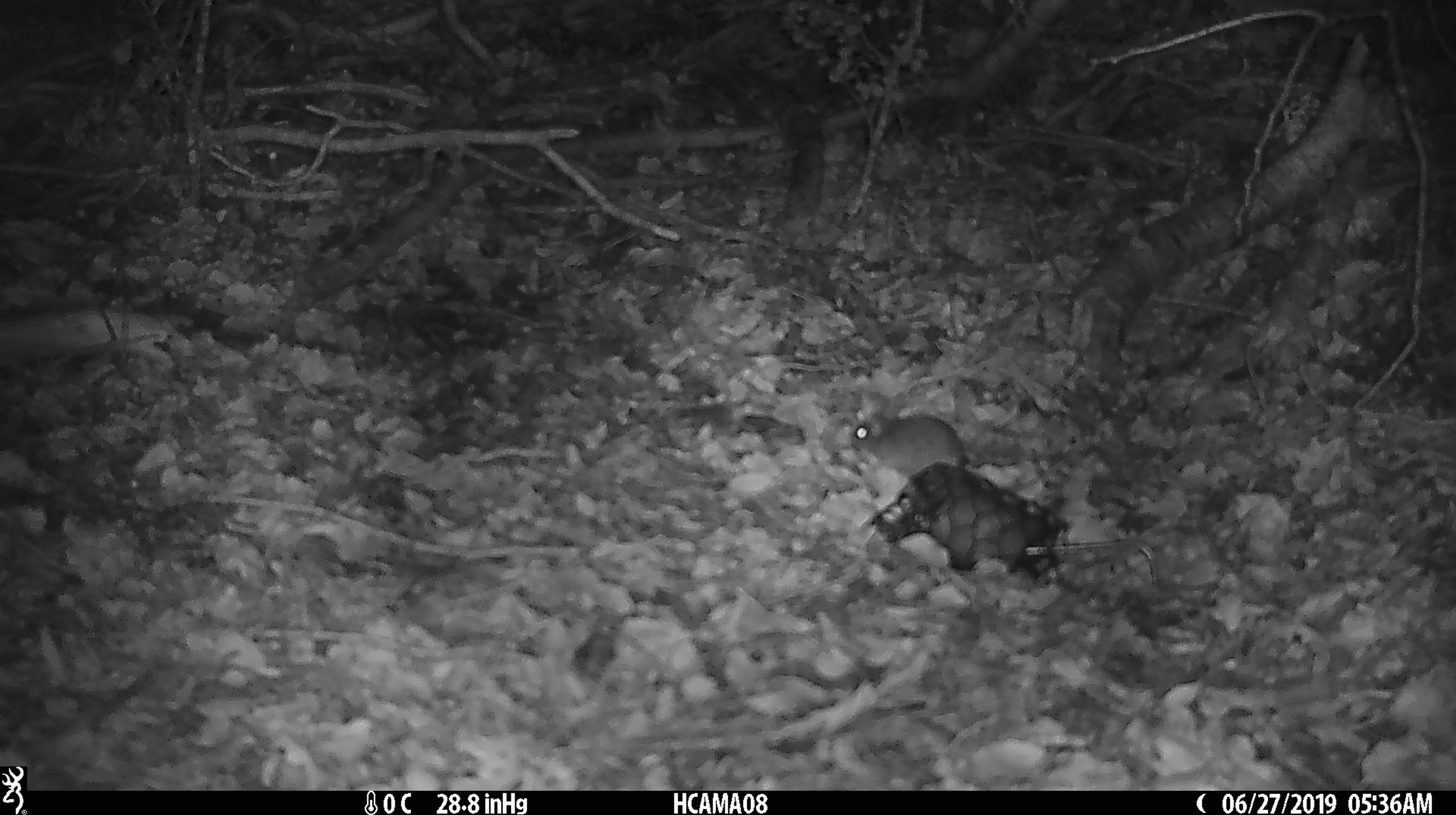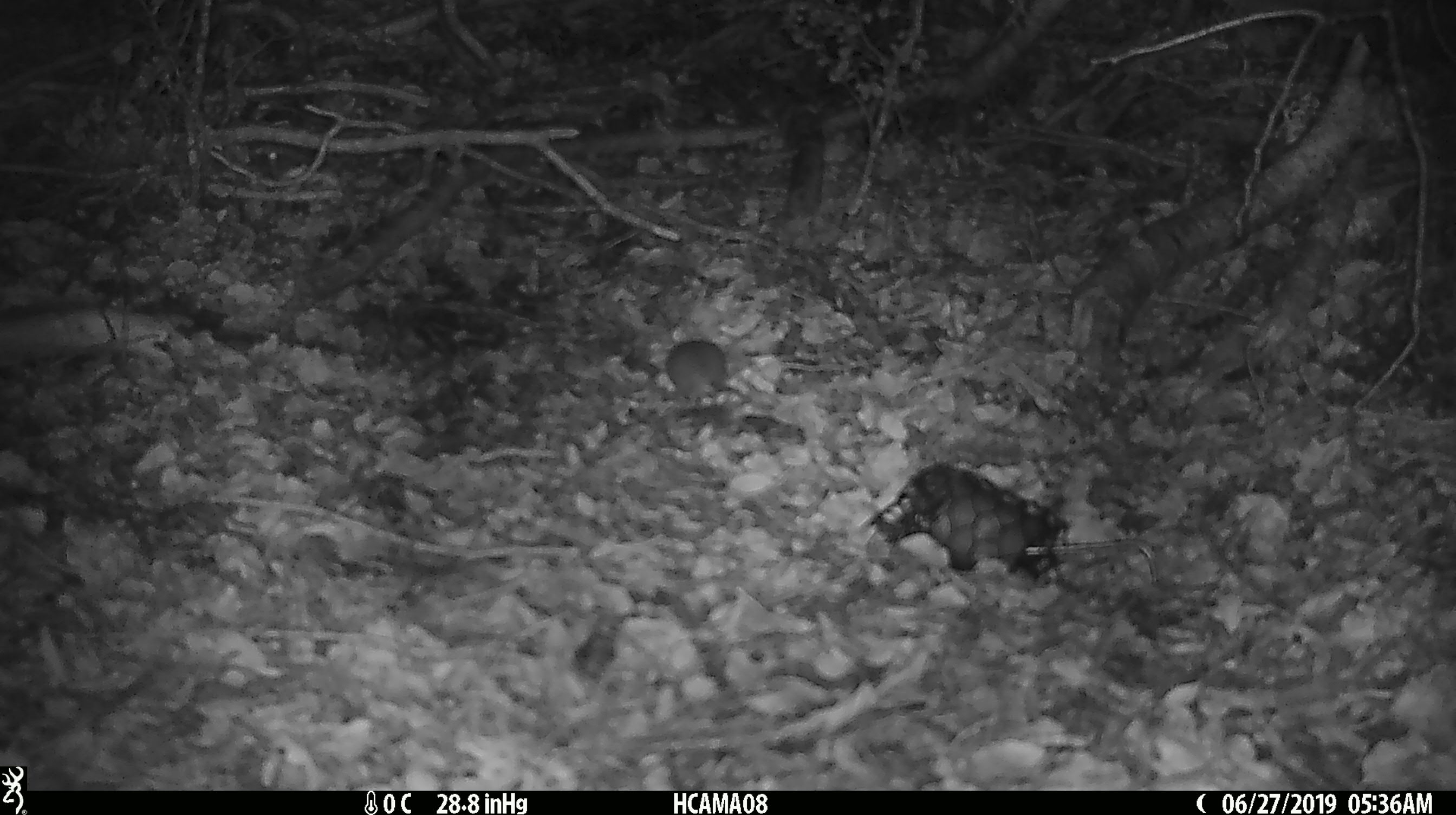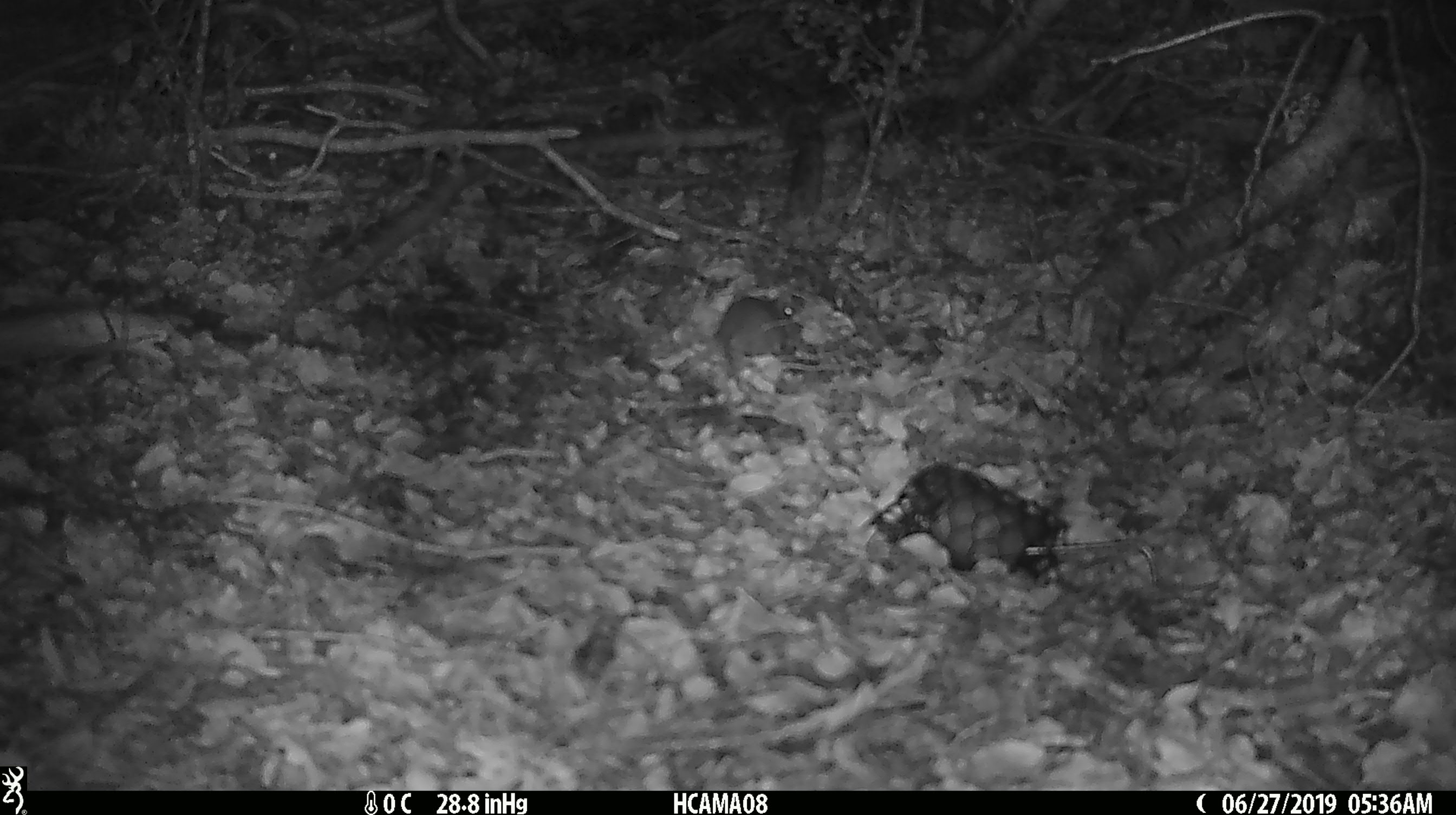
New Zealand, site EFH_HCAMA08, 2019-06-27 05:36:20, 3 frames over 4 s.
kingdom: Animalia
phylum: Chordata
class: Mammalia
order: Rodentia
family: Muridae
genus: Mus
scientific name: Mus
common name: mouse